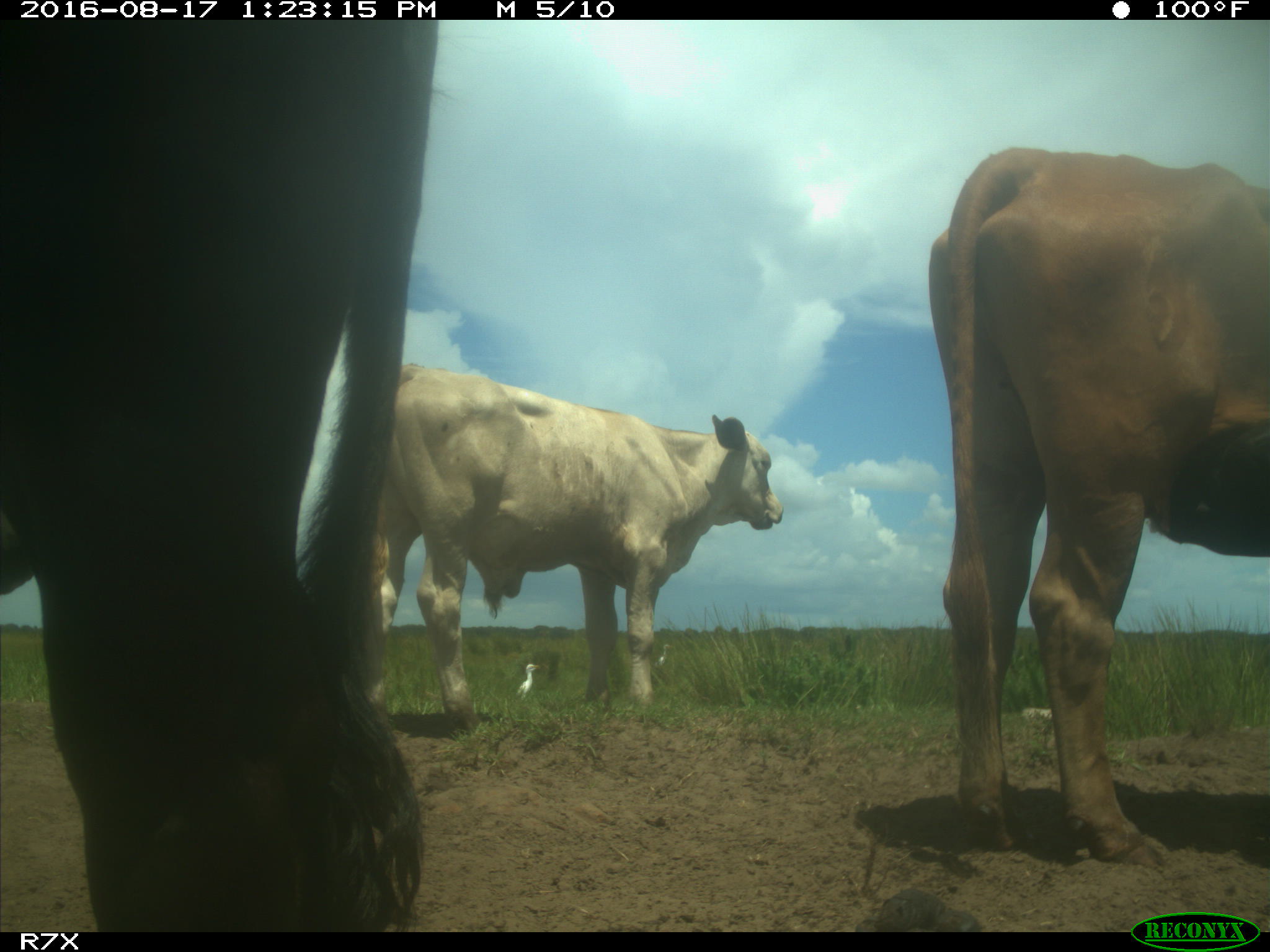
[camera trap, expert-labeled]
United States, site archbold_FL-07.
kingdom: Animalia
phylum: Chordata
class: Mammalia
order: Artiodactyla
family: Bovidae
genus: Bos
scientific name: Bos taurus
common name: domestic cow